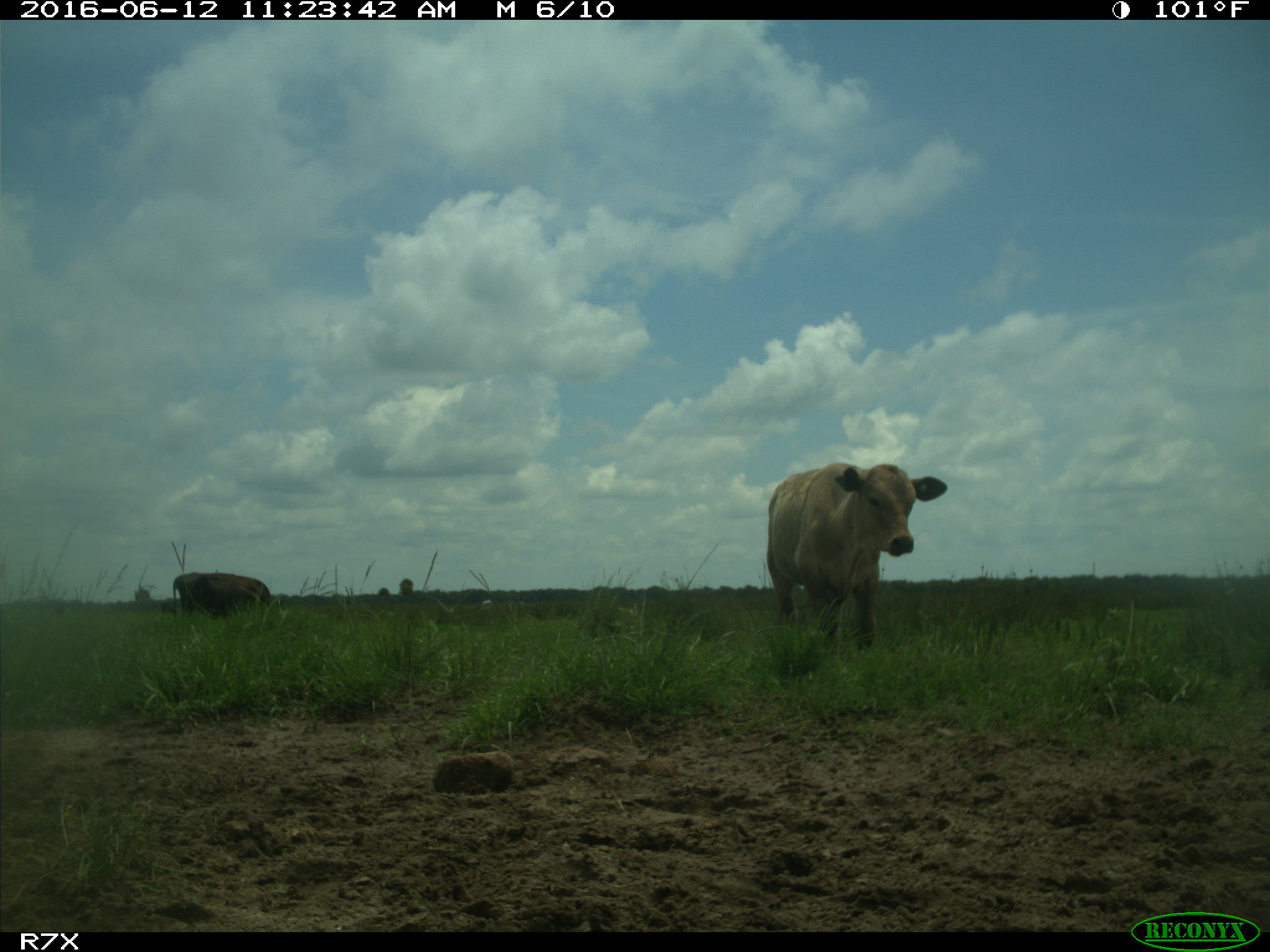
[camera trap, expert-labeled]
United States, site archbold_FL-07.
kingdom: Animalia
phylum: Chordata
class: Mammalia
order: Artiodactyla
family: Bovidae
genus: Bos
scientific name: Bos taurus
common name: domestic cow